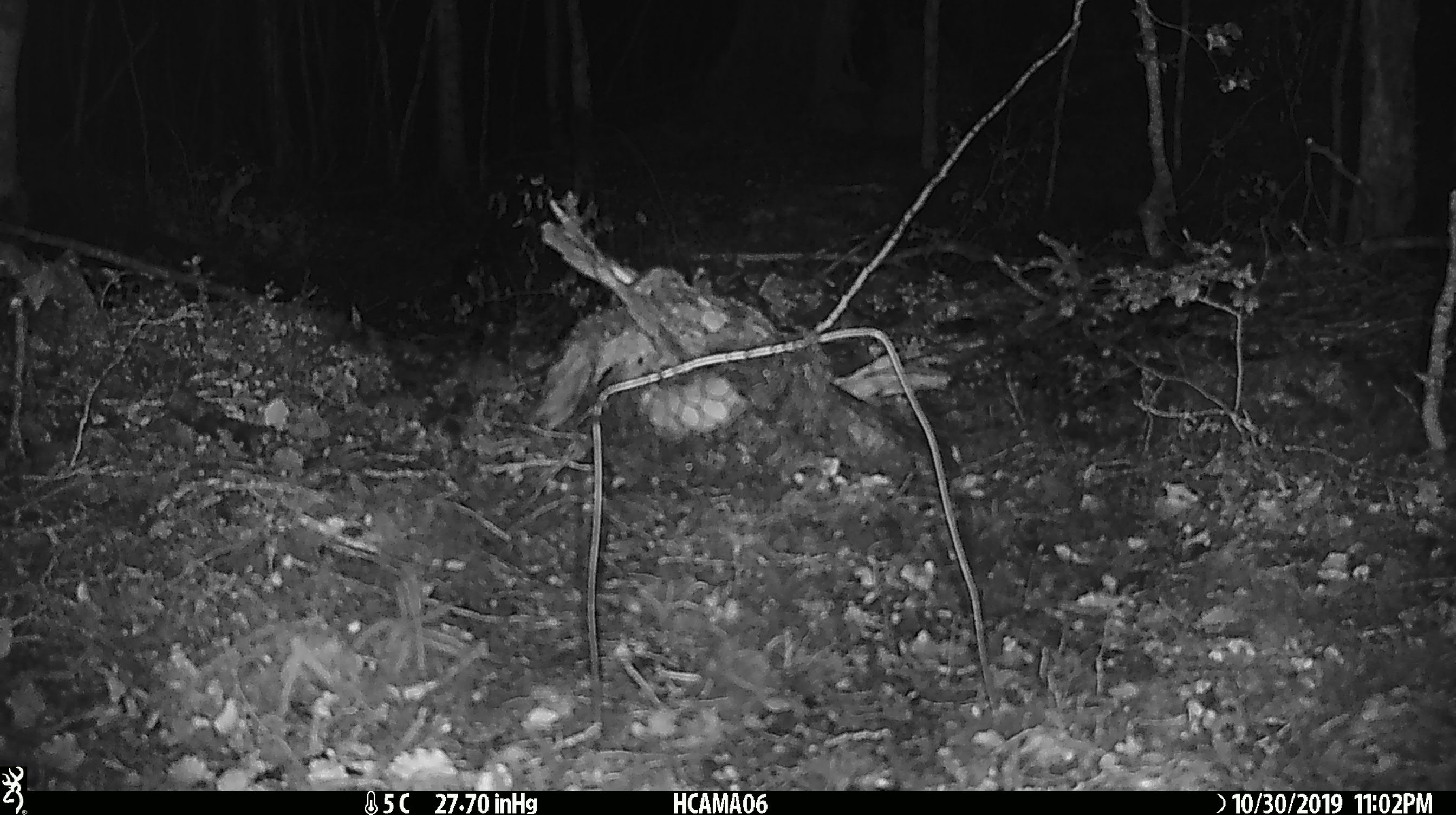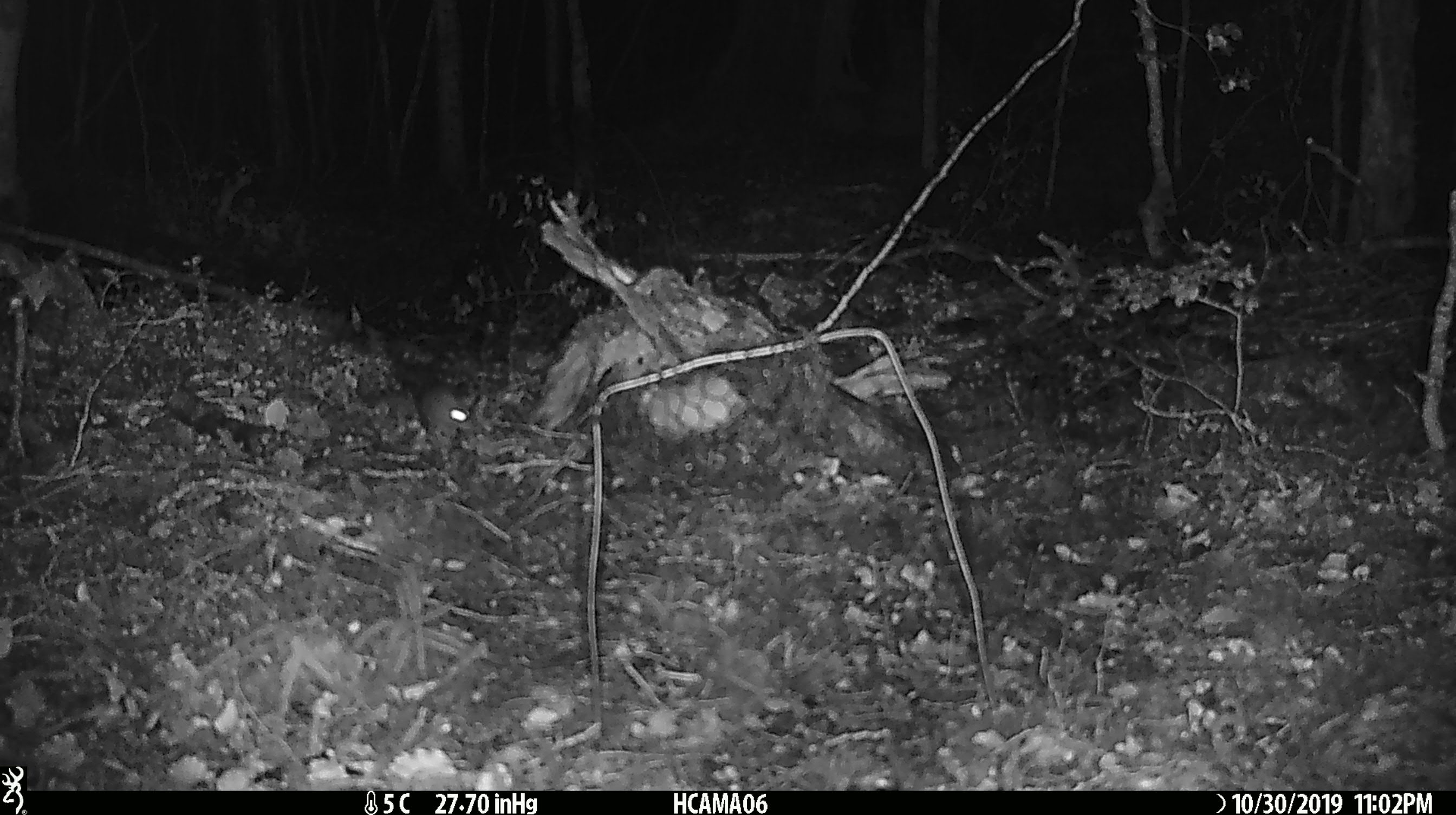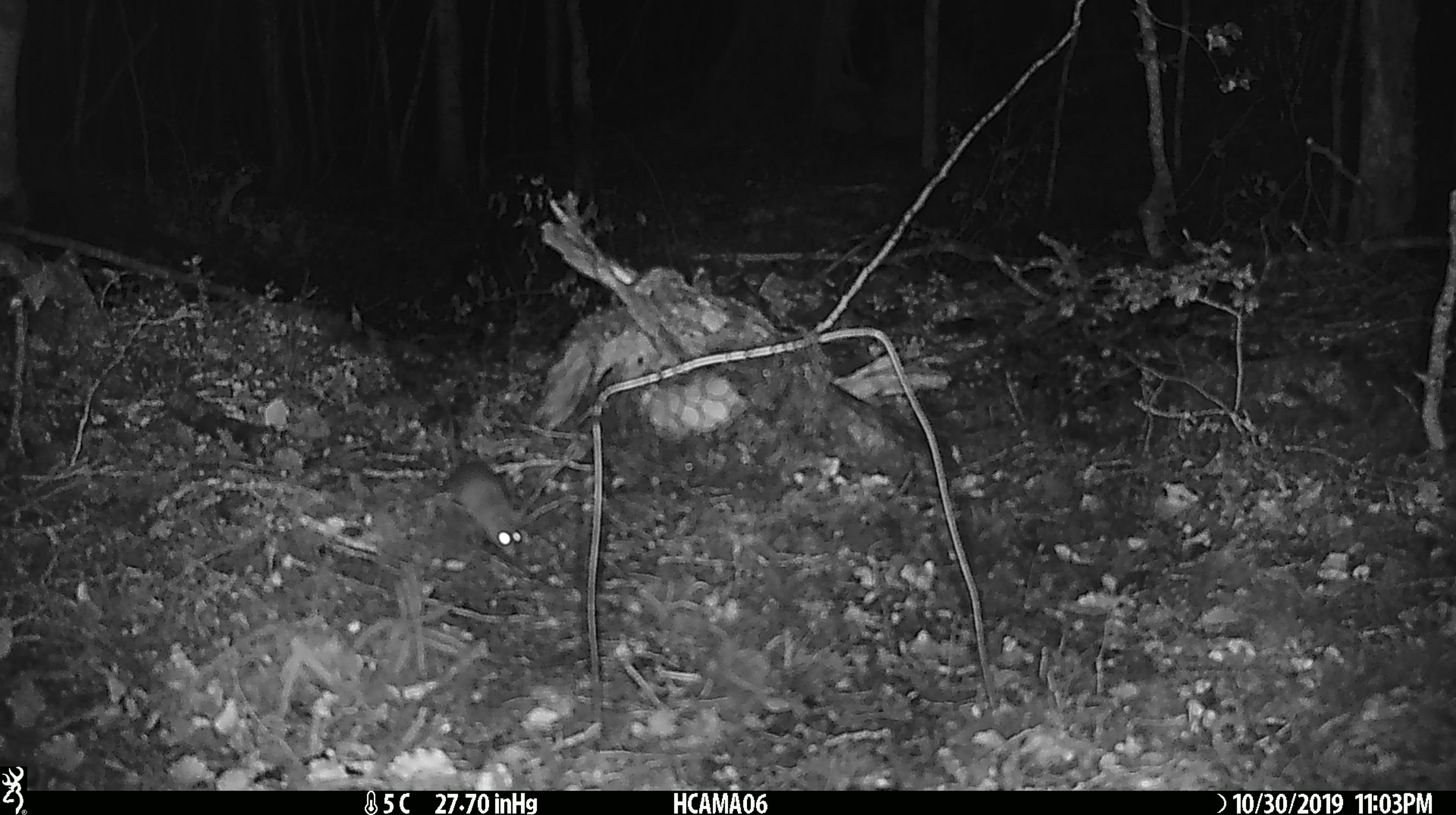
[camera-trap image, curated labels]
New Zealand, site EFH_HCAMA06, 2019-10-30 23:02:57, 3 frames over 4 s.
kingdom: Animalia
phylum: Chordata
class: Mammalia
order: Rodentia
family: Muridae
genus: Mus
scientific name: Mus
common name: mouse